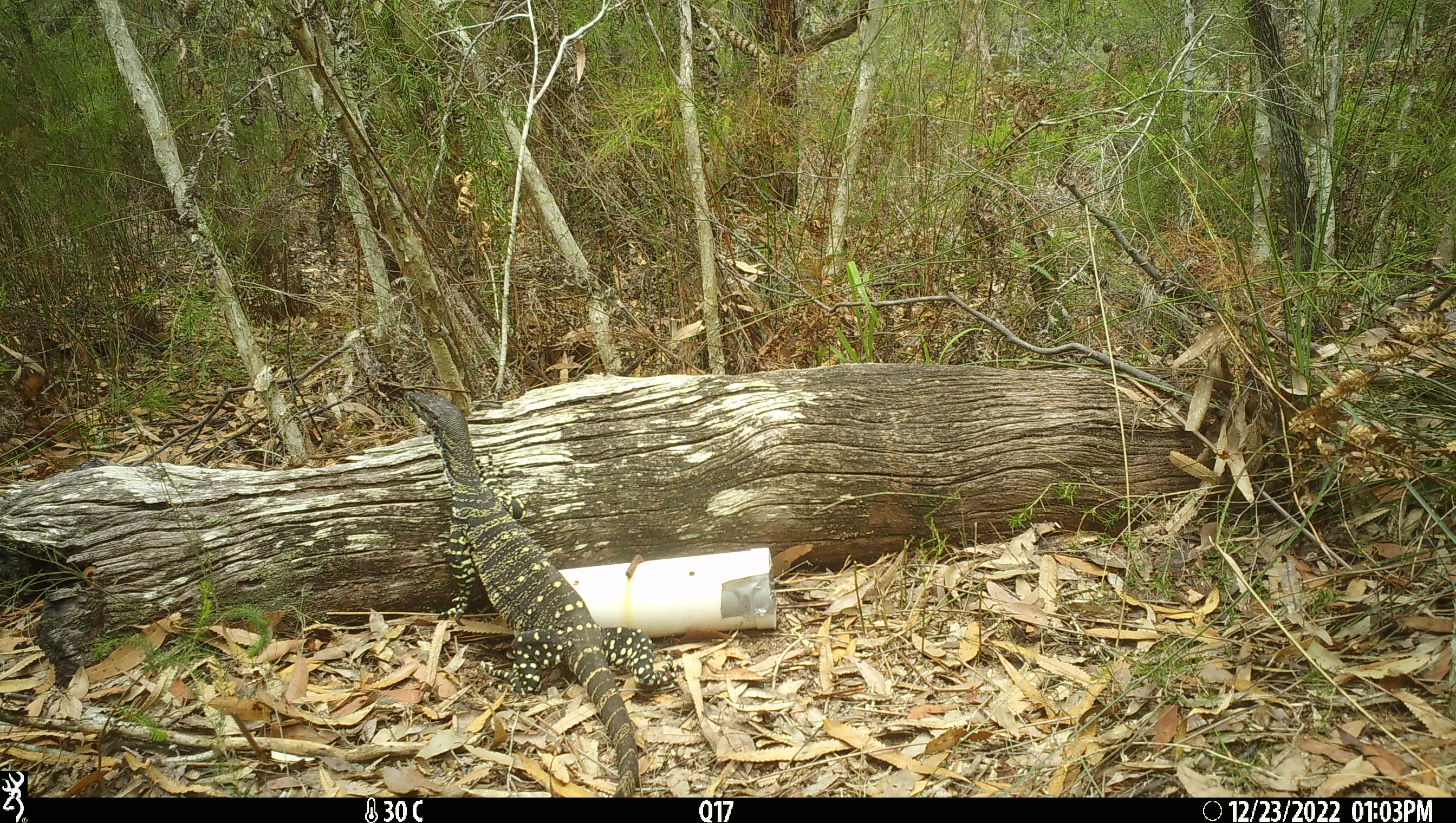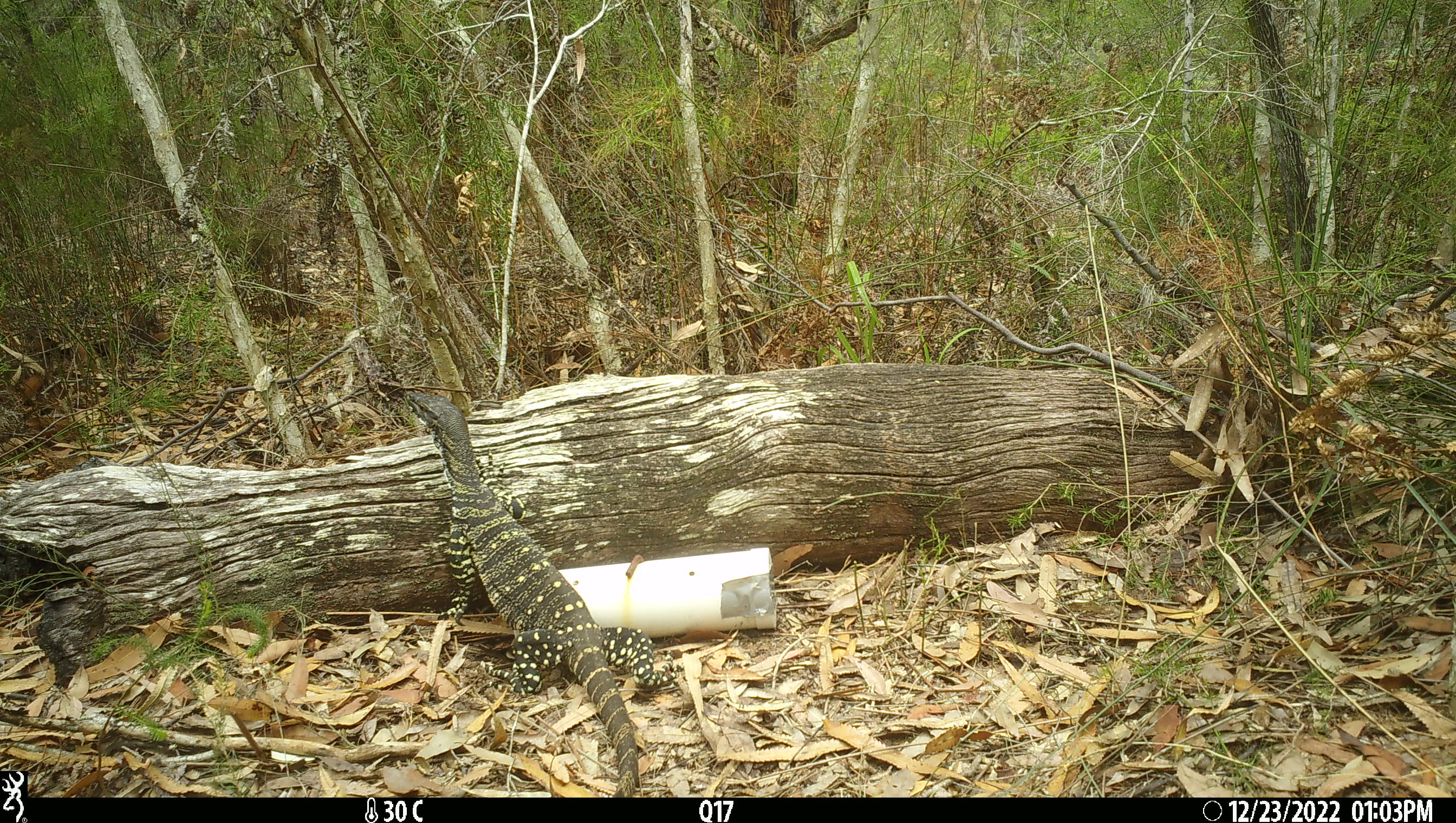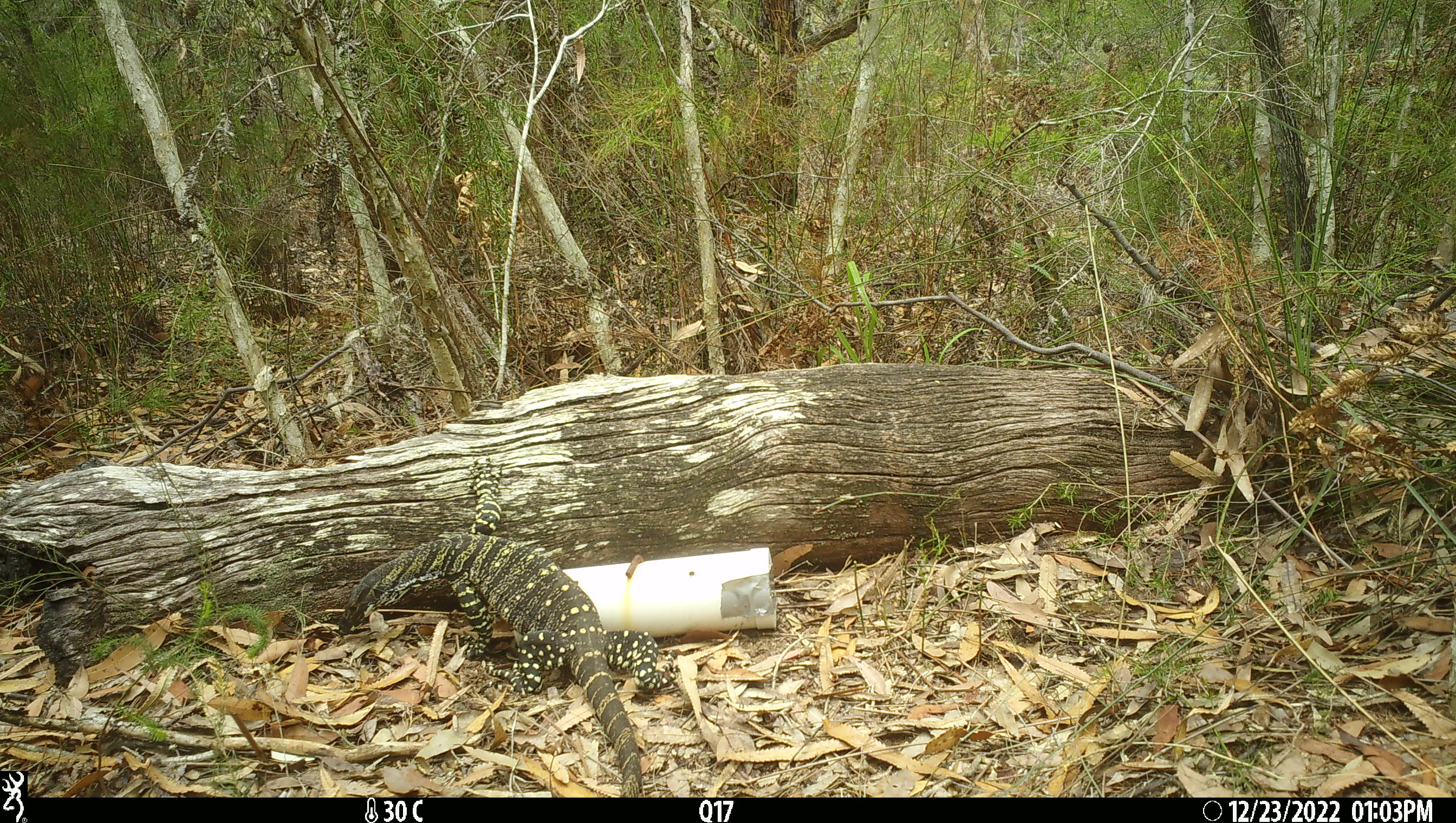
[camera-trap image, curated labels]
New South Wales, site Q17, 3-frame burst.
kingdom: Animalia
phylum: Chordata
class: Reptilia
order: Squamata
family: Varanidae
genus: Varanus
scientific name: Varanus varius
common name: lace monitor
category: goanna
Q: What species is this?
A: Goanna (lace monitor) (Varanus varius).